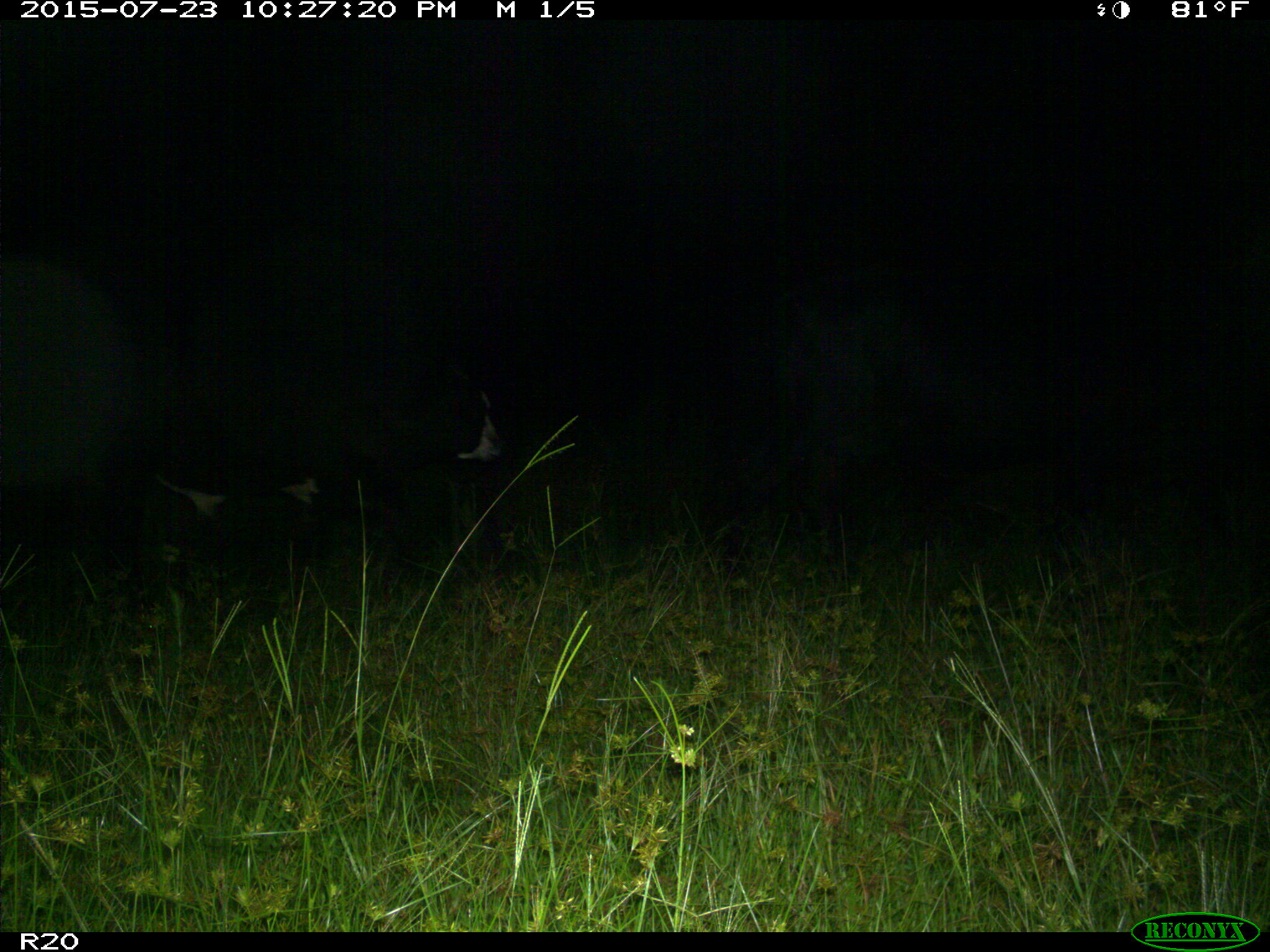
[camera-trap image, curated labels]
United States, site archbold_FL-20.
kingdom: Animalia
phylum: Chordata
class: Mammalia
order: Artiodactyla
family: Bovidae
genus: Bos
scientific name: Bos taurus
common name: domestic cow